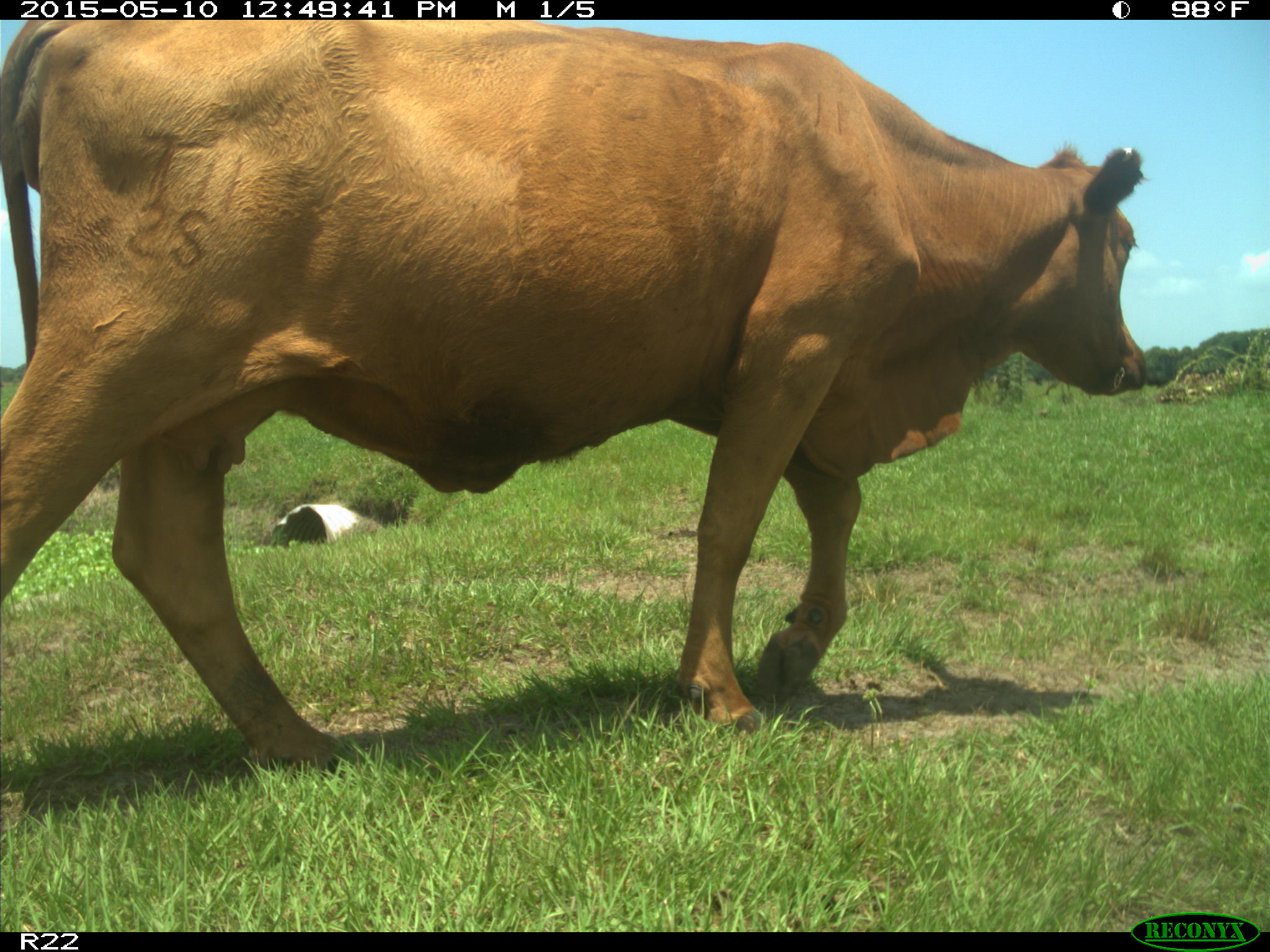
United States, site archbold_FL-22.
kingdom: Animalia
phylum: Chordata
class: Mammalia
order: Artiodactyla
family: Bovidae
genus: Bos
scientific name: Bos taurus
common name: domestic cow